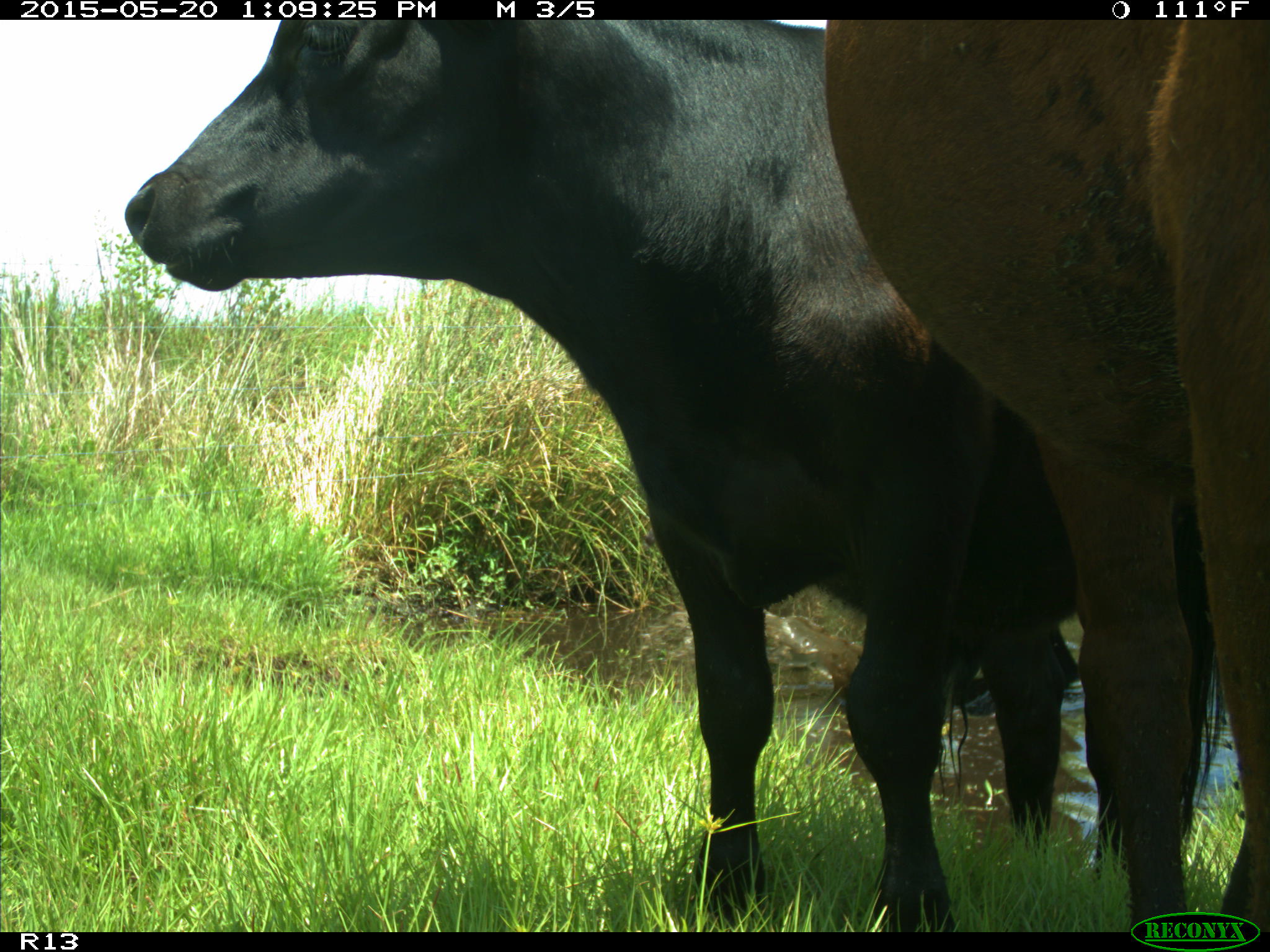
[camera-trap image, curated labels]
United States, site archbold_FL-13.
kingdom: Animalia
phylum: Chordata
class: Mammalia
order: Artiodactyla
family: Bovidae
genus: Bos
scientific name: Bos taurus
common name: domestic cow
Bos taurus (domestic cow).